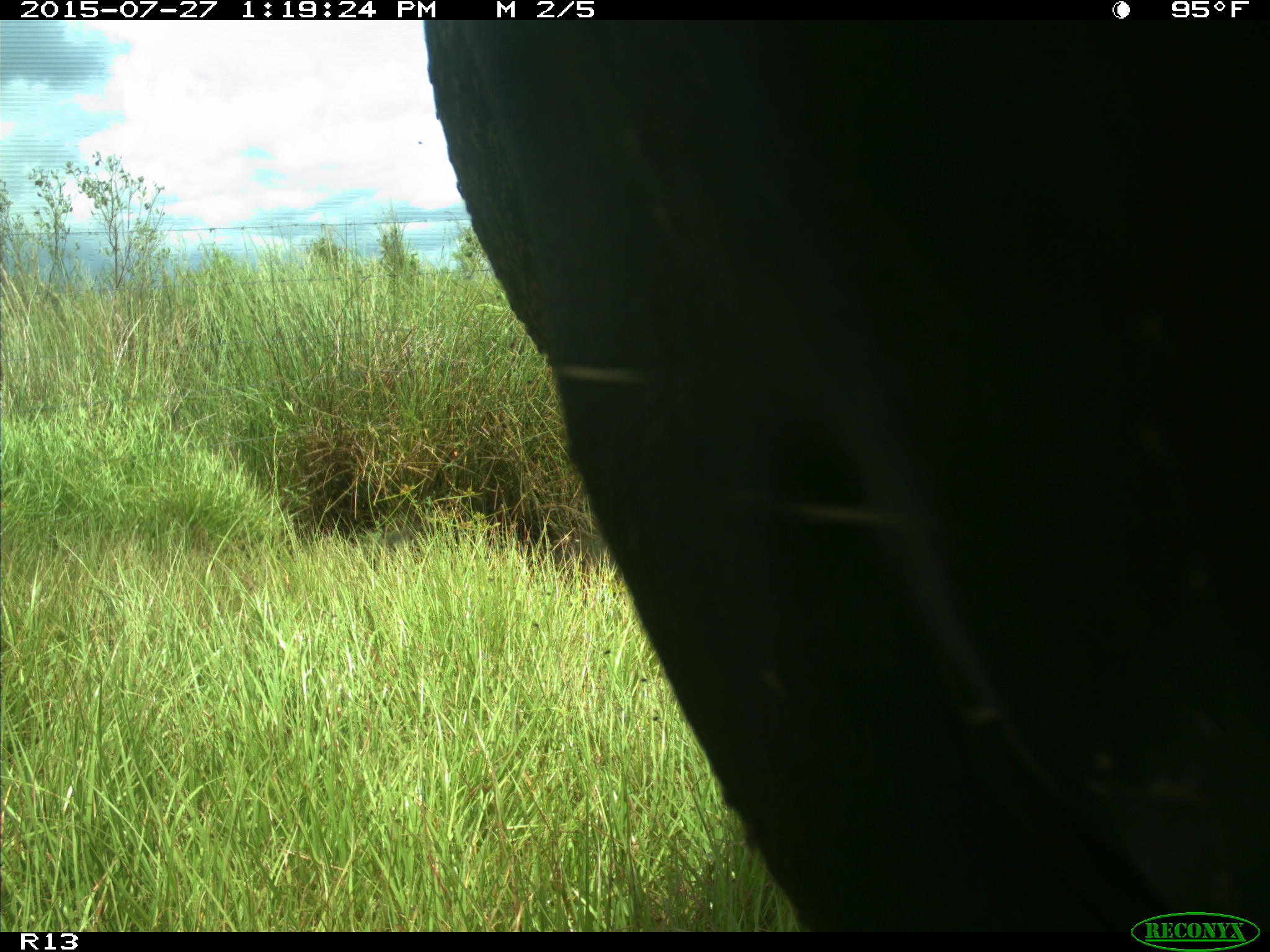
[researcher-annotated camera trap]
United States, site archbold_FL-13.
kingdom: Animalia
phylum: Chordata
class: Mammalia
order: Artiodactyla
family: Bovidae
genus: Bos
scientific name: Bos taurus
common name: domestic cow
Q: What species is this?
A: Bos taurus (domestic cow).